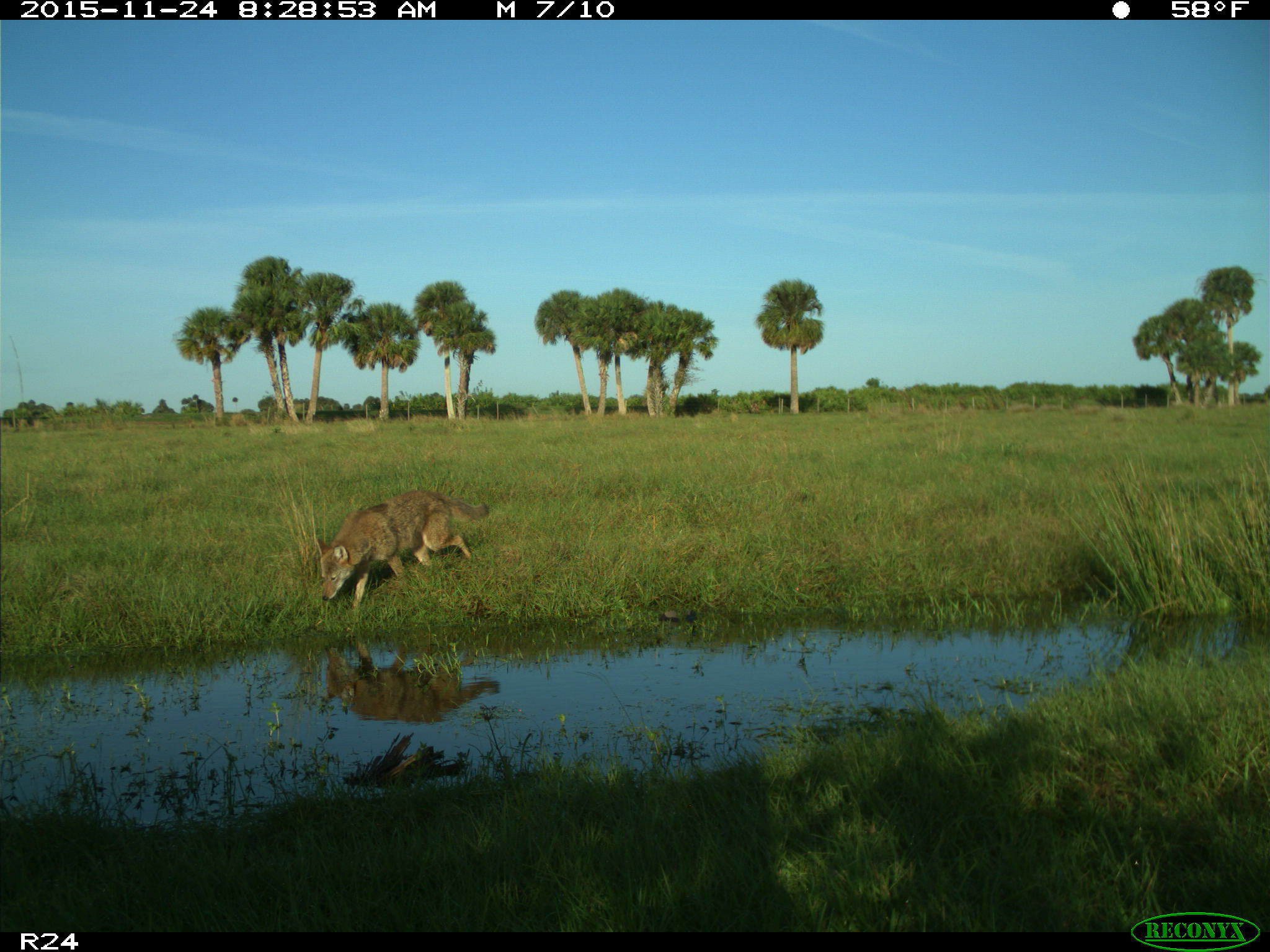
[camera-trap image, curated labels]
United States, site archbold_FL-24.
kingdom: Animalia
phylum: Chordata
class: Mammalia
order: Carnivora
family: Canidae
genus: Canis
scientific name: Canis latrans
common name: coyote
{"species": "Canis latrans (coyote)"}